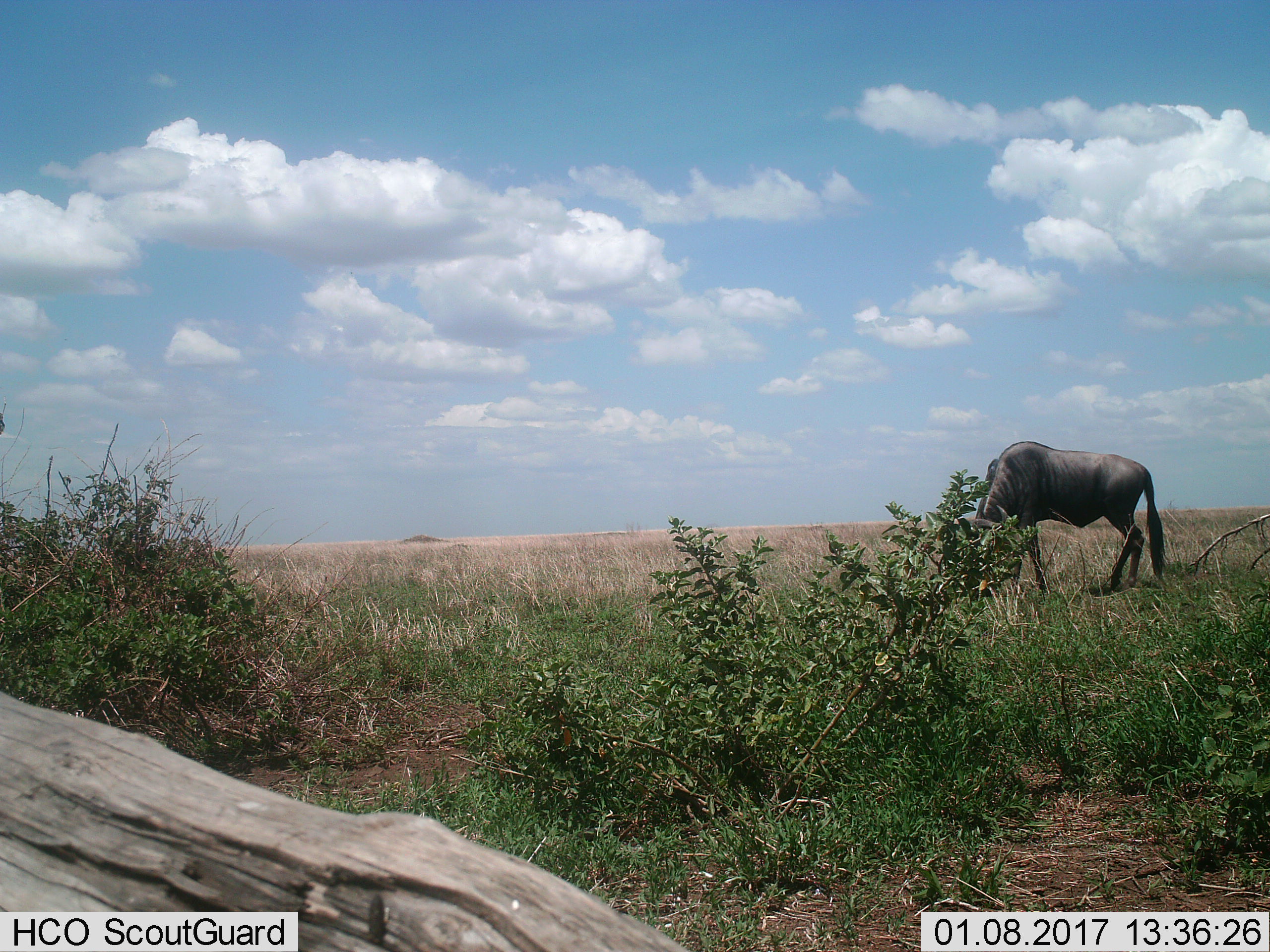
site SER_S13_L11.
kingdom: Animalia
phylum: Chordata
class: Mammalia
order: Artiodactyla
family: Bovidae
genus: Connochaetes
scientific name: Connochaetes taurinus taurinus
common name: blue wildebeest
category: wildebeestblue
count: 1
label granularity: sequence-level